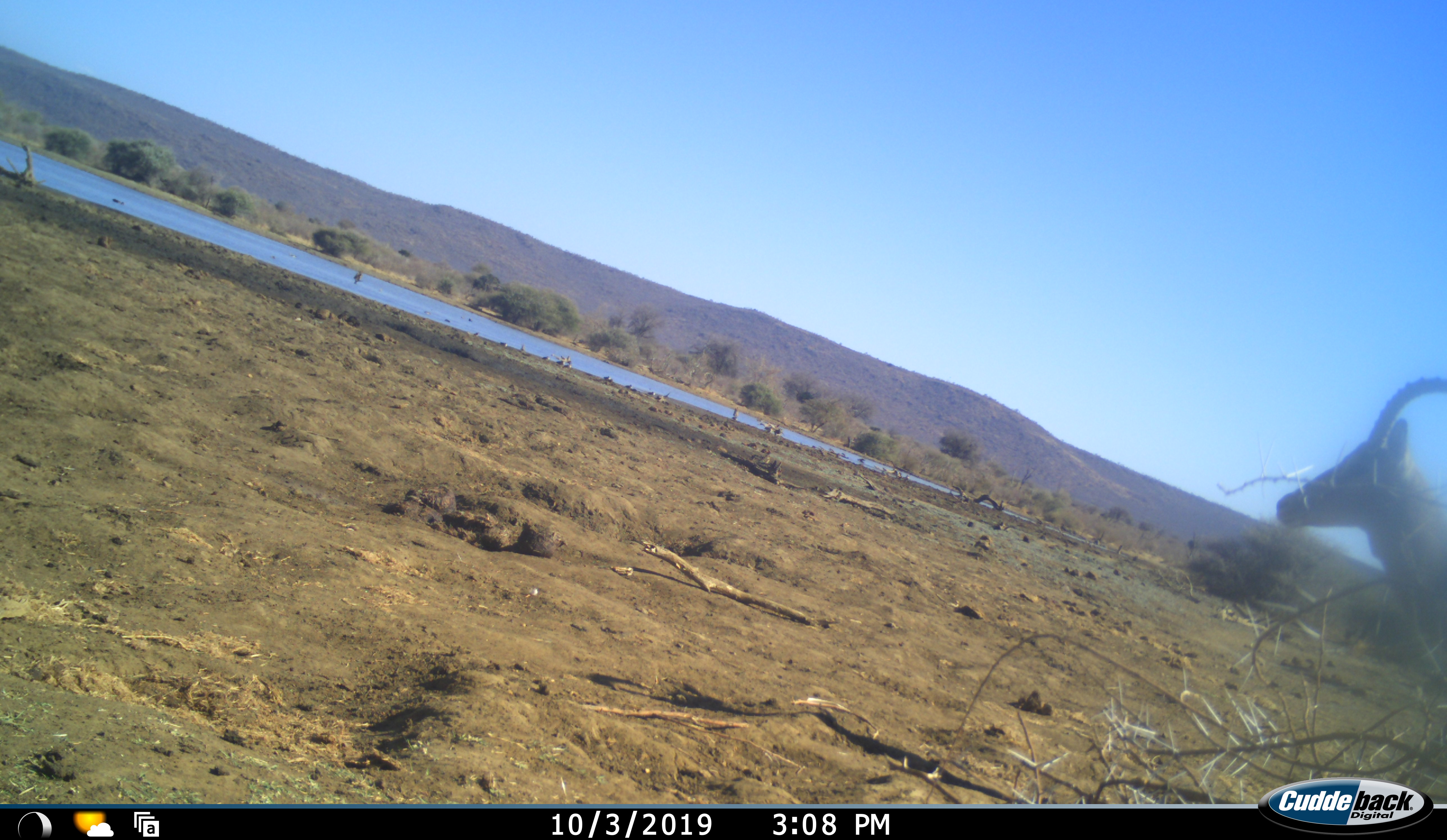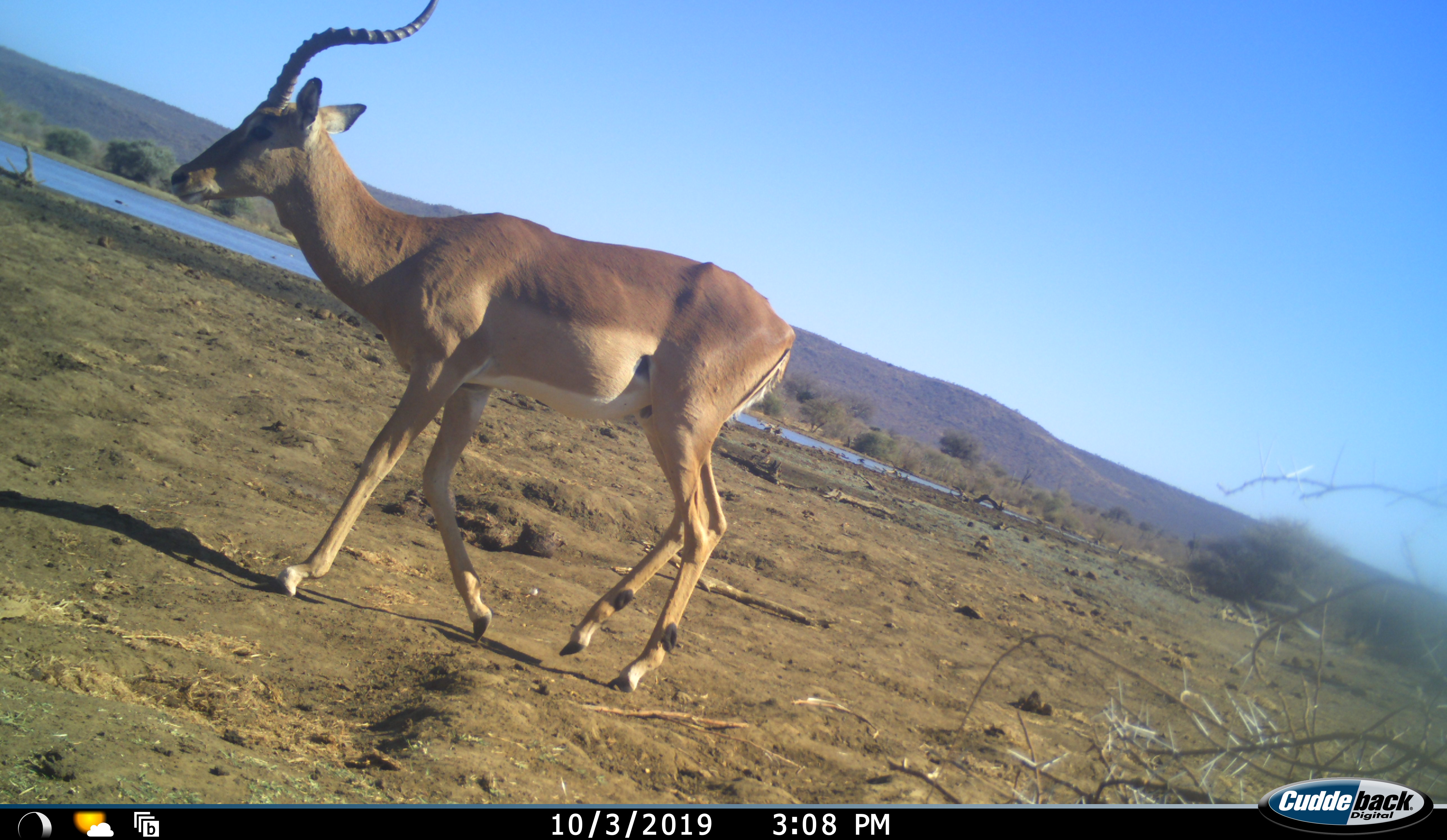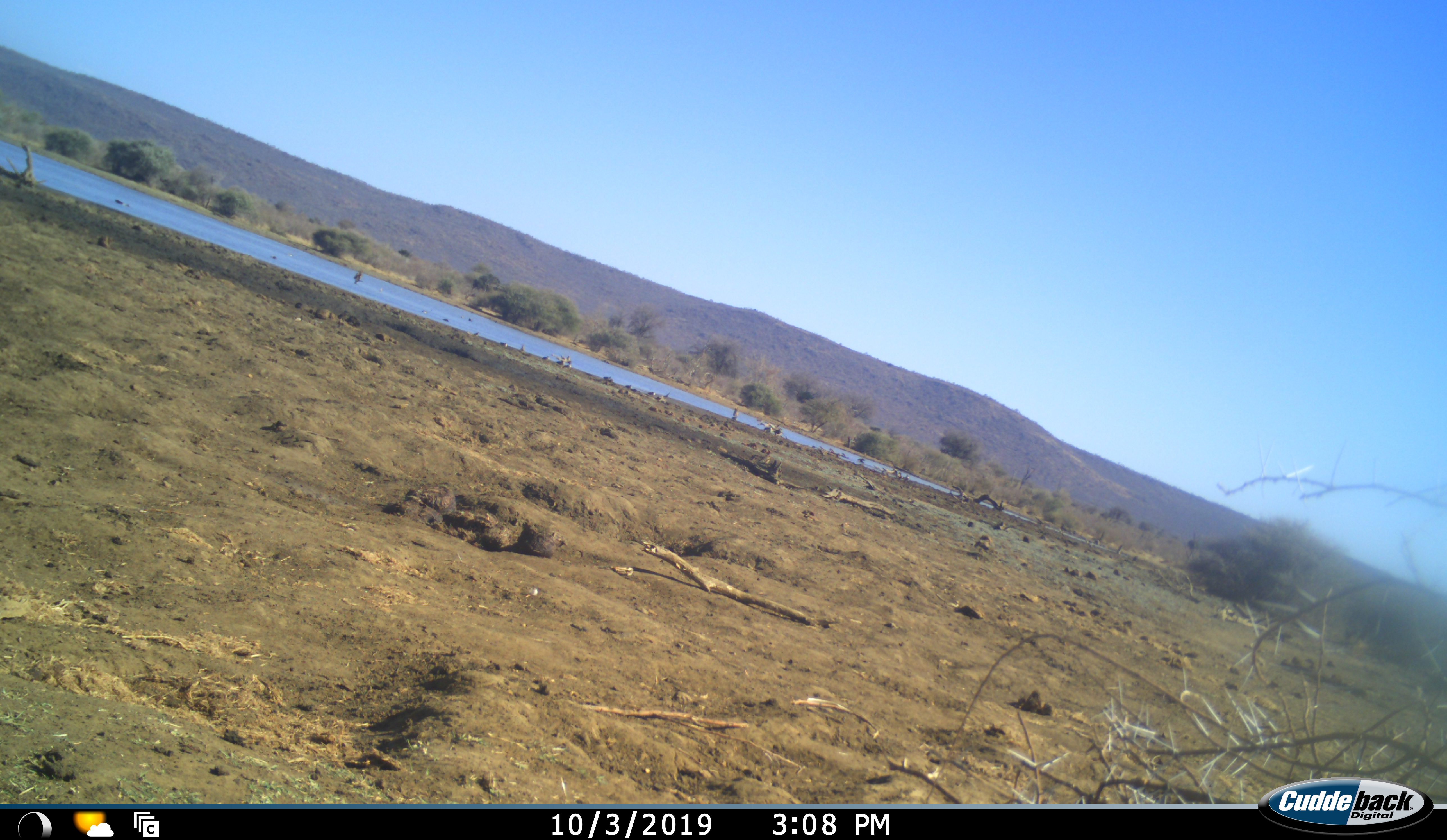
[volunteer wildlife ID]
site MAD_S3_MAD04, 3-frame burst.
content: unidentified animal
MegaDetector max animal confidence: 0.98